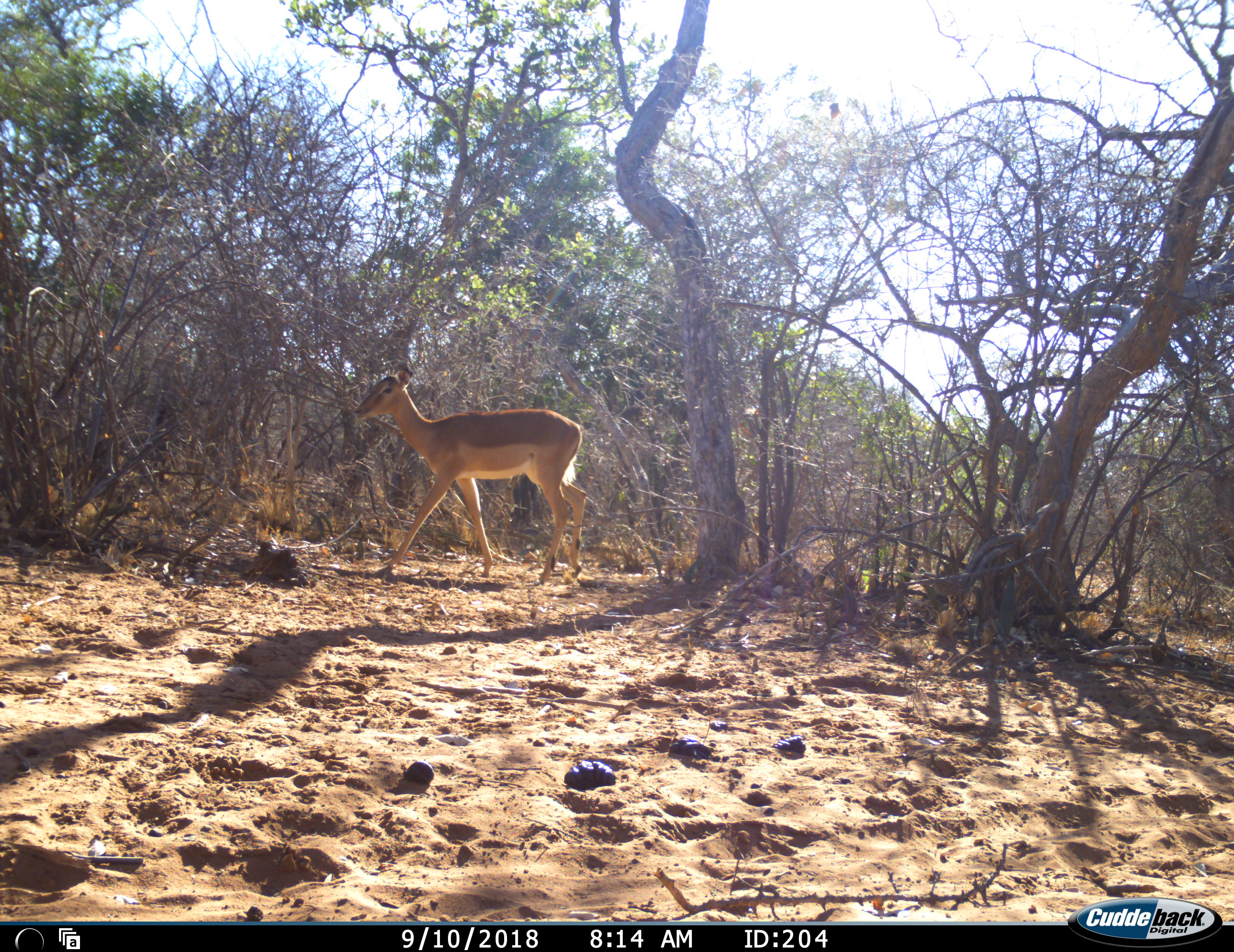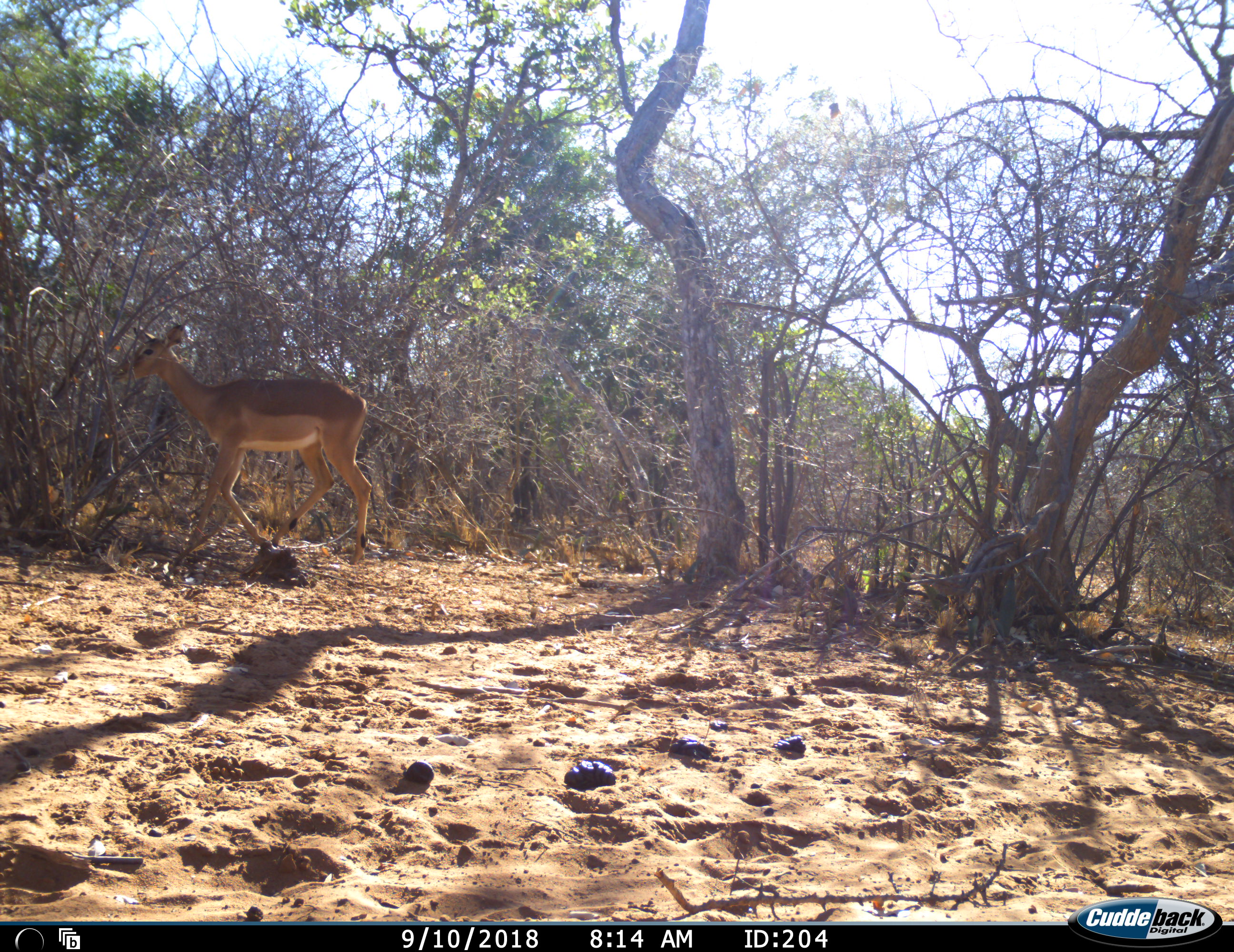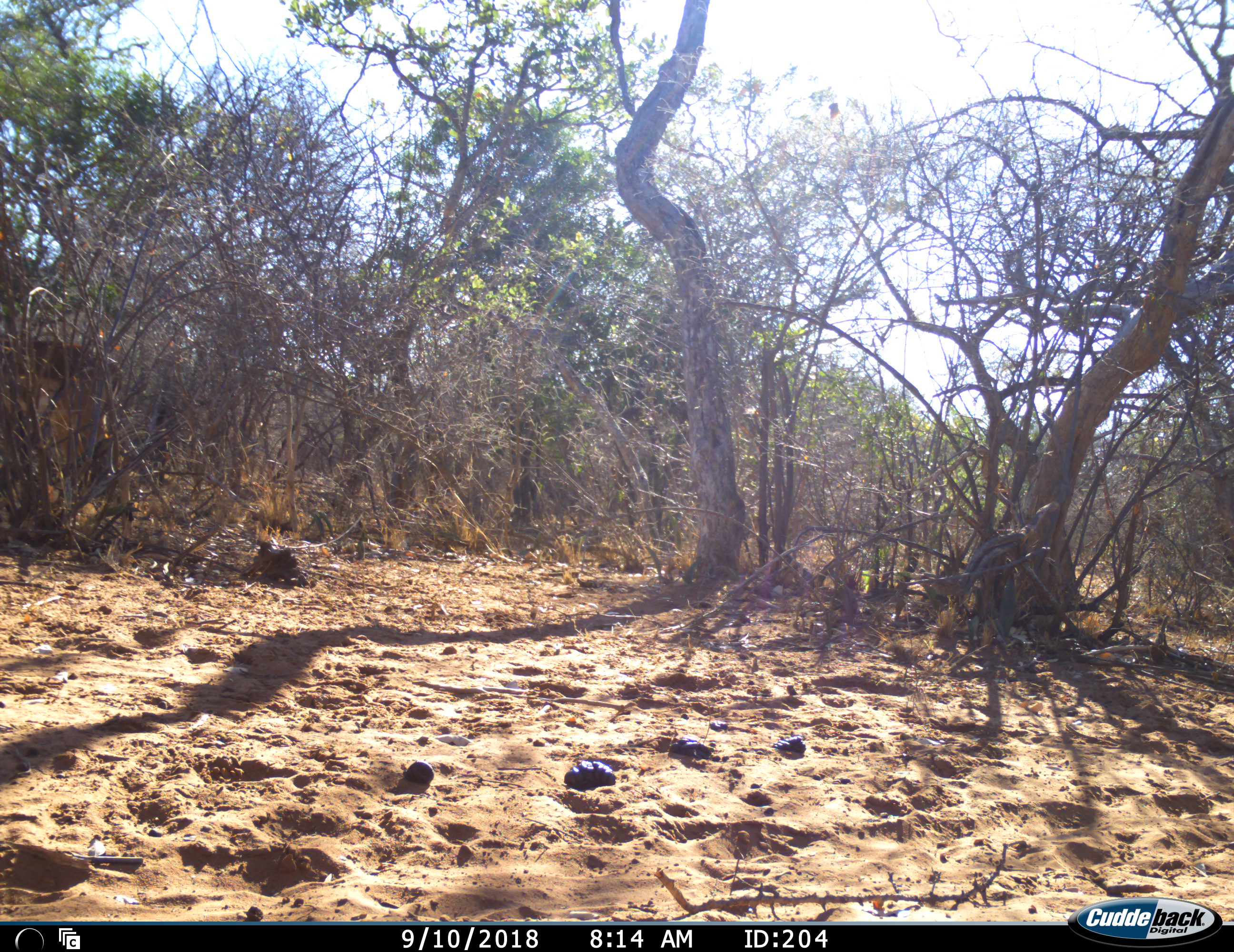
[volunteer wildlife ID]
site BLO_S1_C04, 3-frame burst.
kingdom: Animalia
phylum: Chordata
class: Mammalia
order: Artiodactyla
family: Bovidae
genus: Aepyceros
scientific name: Aepyceros melampus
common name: impala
Impala (Aepyceros melampus), count 1. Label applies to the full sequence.